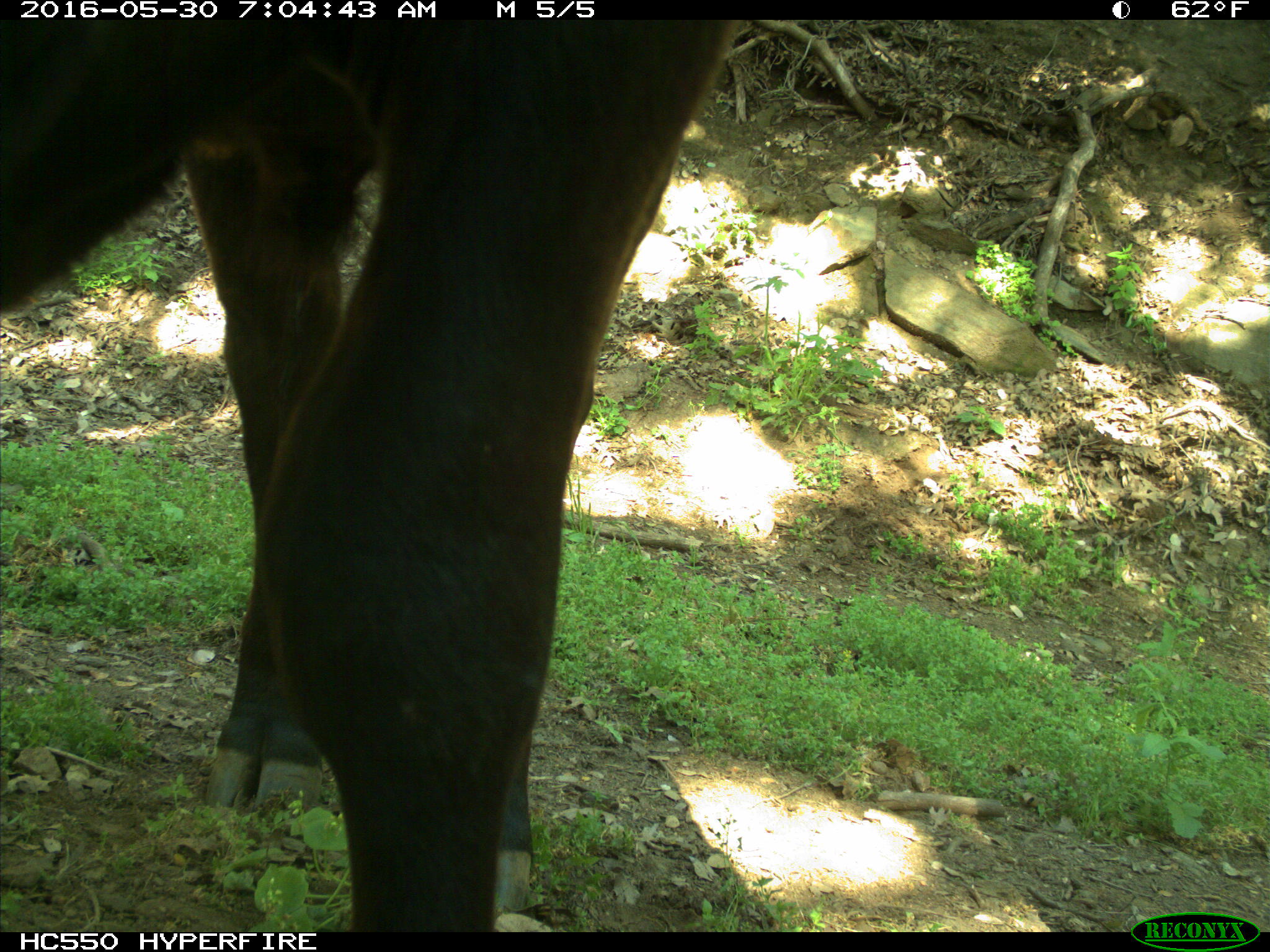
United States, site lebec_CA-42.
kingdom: Animalia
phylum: Chordata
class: Mammalia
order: Artiodactyla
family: Bovidae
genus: Bos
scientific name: Bos taurus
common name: domestic cow